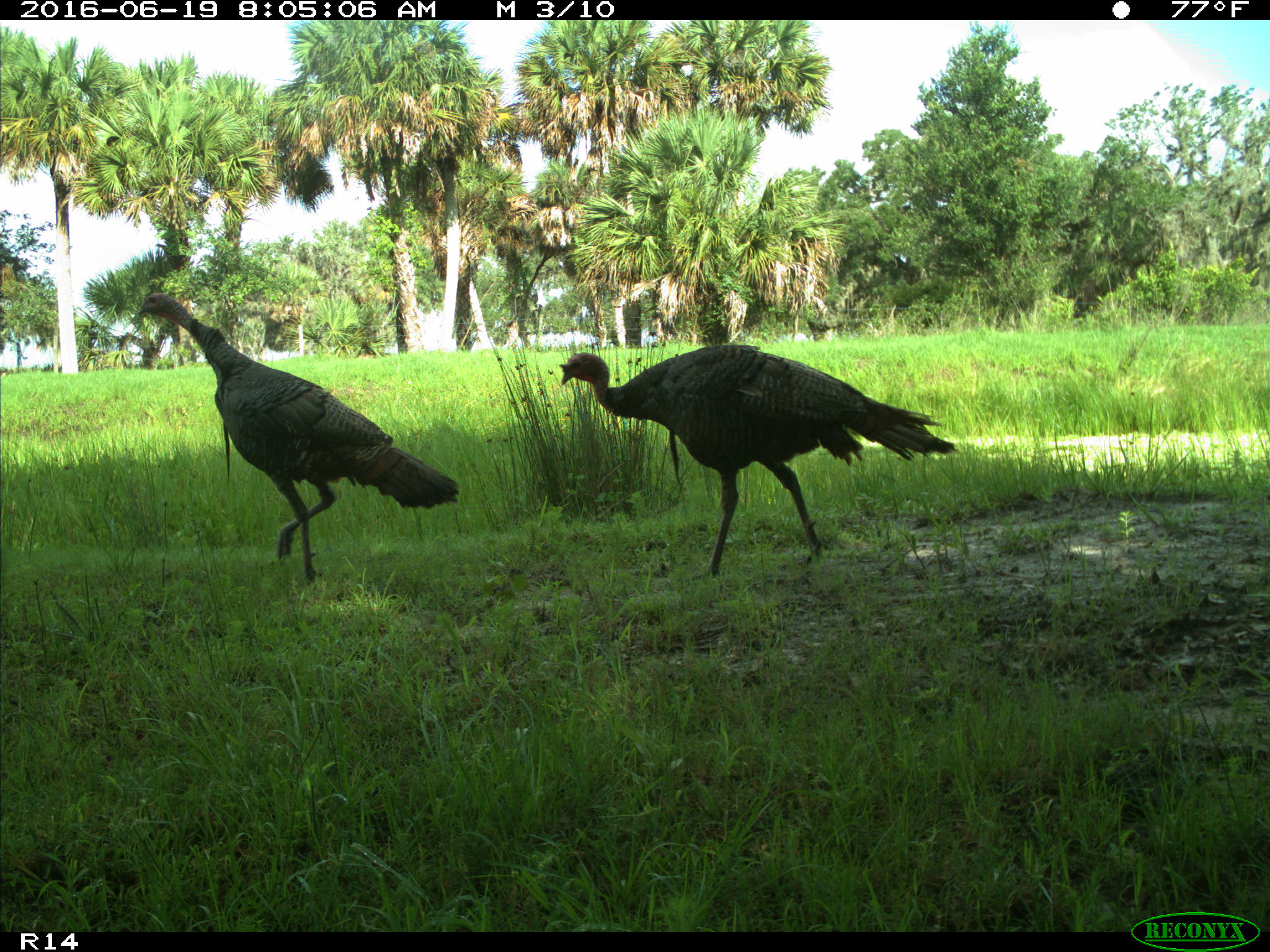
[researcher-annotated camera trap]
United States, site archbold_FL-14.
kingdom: Animalia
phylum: Chordata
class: Aves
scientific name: Aves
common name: birds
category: unidentified bird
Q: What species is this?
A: Unidentified bird (birds) (Aves).